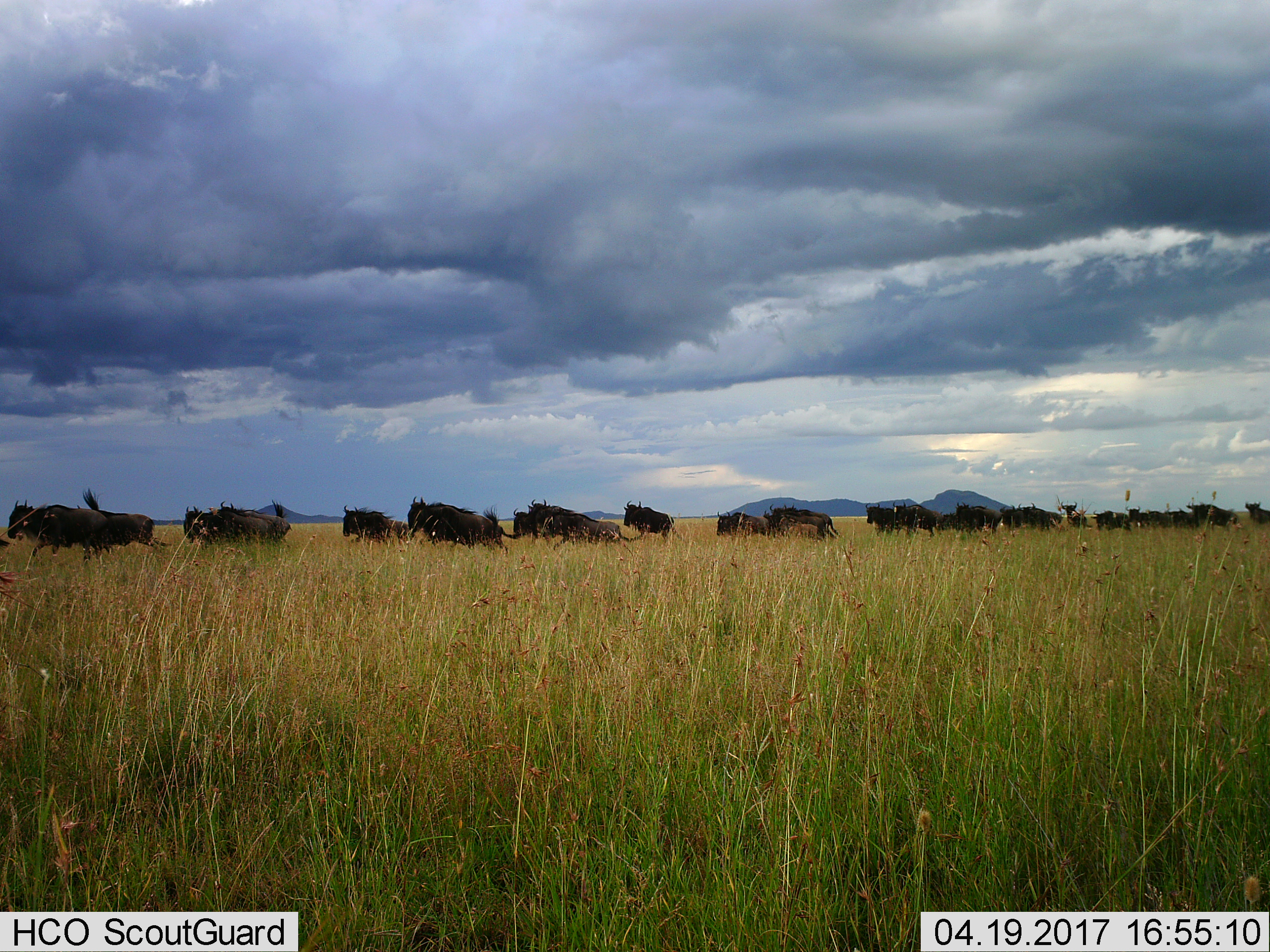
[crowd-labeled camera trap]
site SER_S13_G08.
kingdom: Animalia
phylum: Chordata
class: Mammalia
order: Artiodactyla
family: Bovidae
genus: Connochaetes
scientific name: Connochaetes taurinus taurinus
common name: blue wildebeest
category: wildebeestblue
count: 11-50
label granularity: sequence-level